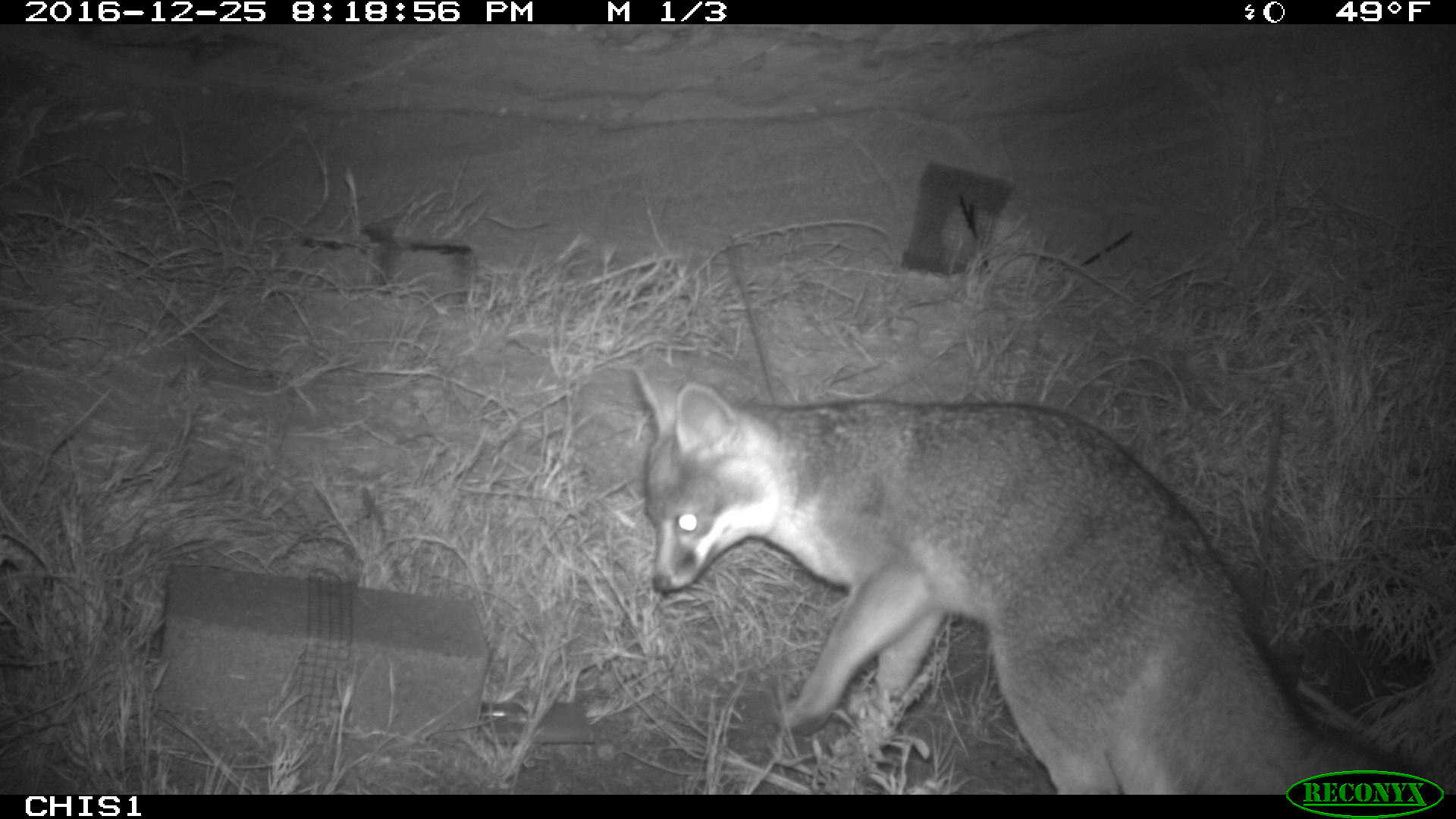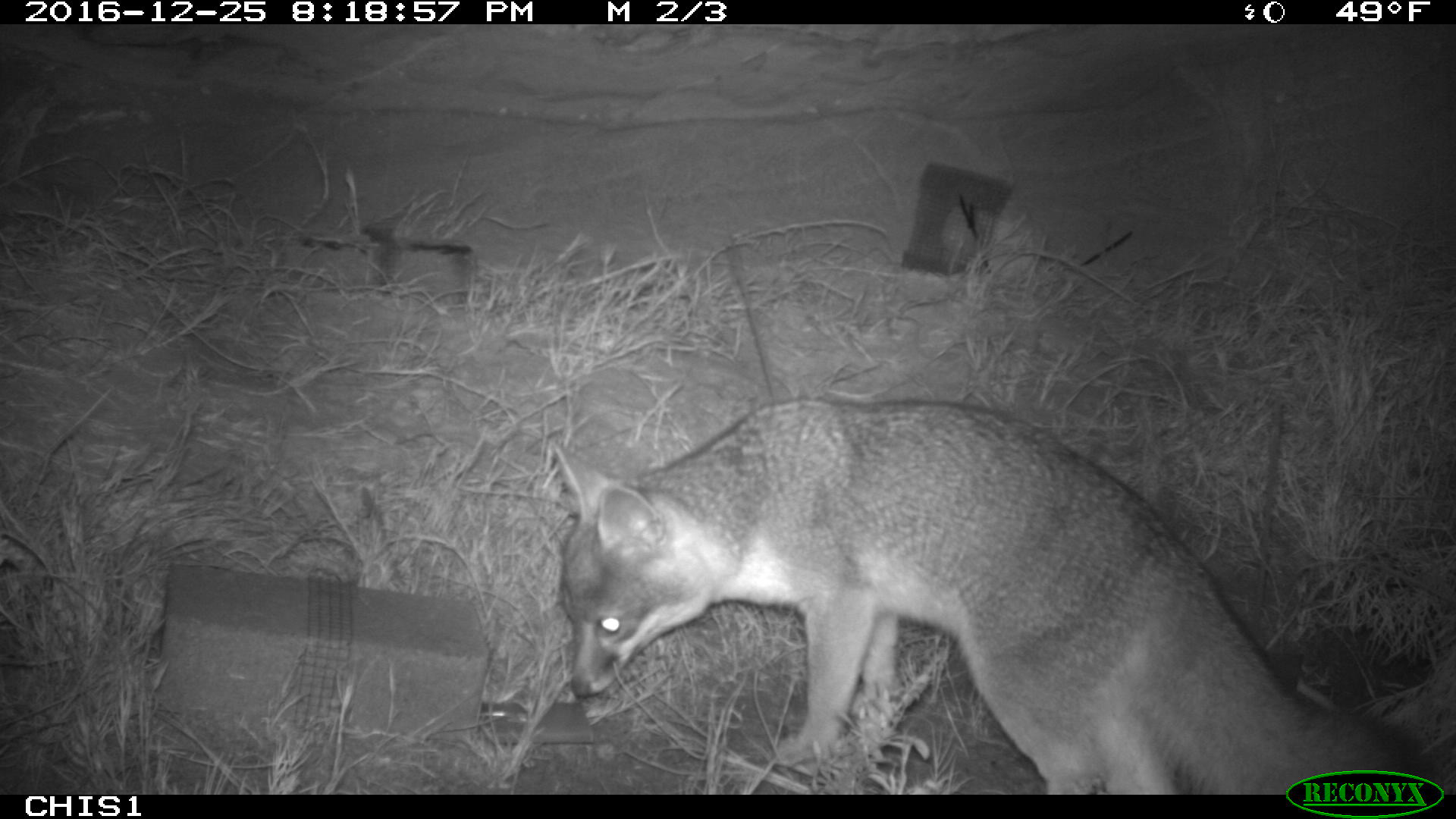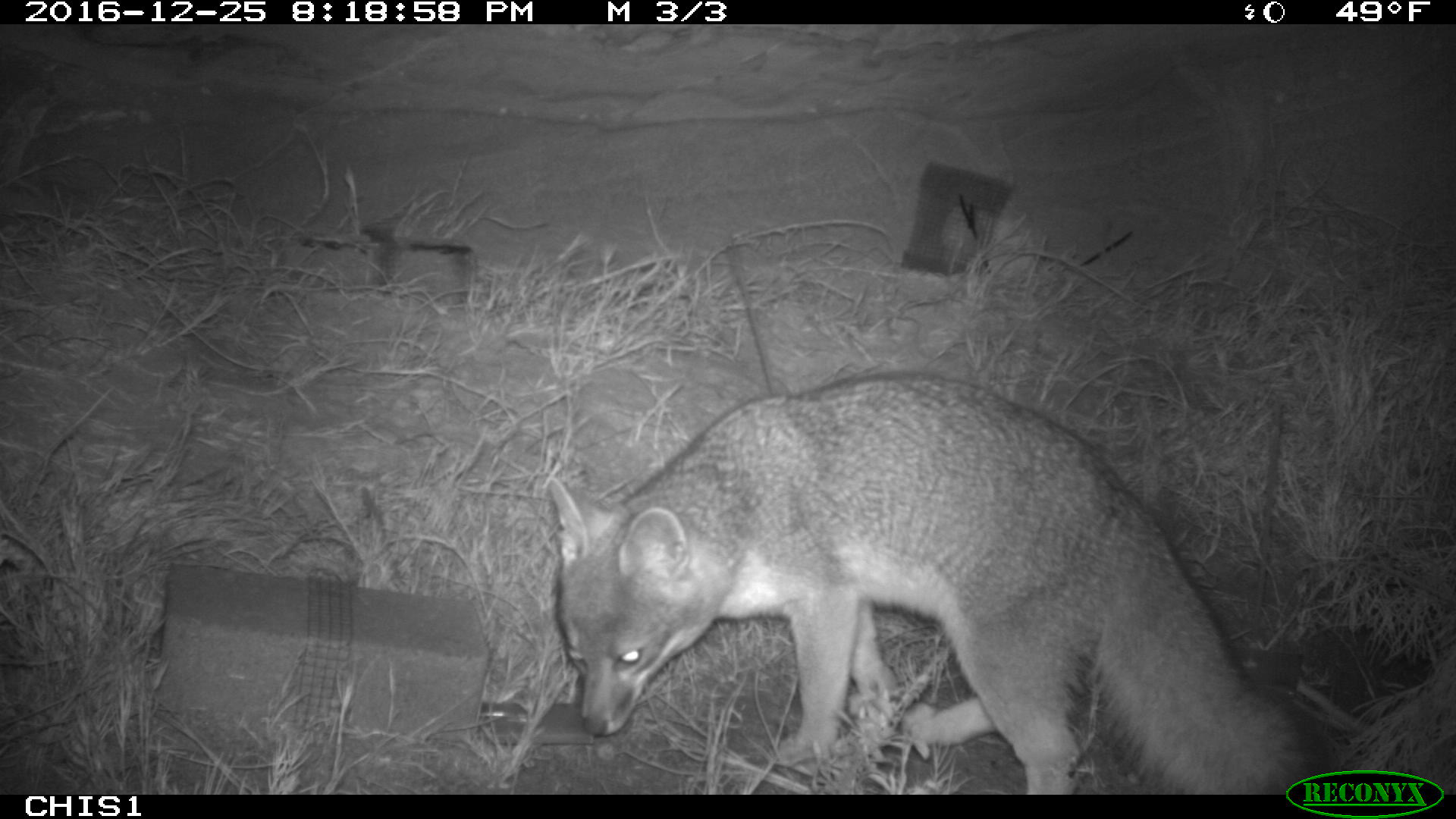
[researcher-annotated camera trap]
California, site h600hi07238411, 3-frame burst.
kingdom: Animalia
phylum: Chordata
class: Mammalia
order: Carnivora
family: Canidae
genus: Urocyon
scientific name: Urocyon littoralis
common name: island fox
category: fox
Fox (island fox) (Urocyon littoralis).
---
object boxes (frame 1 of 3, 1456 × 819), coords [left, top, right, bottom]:
fox: [622, 357, 1455, 793]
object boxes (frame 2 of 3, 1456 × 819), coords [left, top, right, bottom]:
fox: [548, 397, 1439, 795]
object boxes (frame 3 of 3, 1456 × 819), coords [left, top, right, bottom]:
fox: [549, 370, 1337, 795]